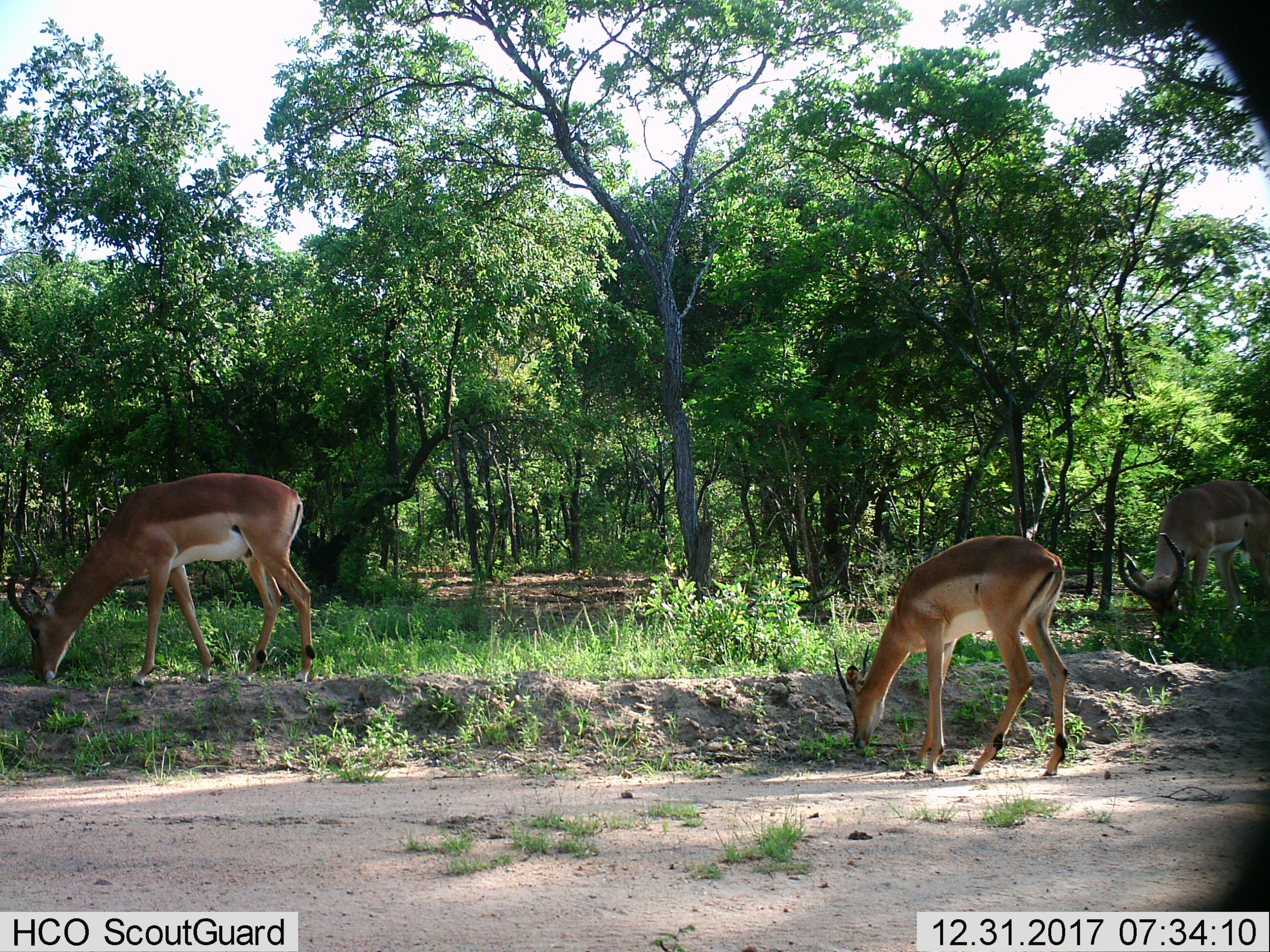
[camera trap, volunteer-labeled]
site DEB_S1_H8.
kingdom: Animalia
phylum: Chordata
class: Mammalia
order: Artiodactyla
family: Bovidae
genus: Aepyceros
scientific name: Aepyceros melampus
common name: impala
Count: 3.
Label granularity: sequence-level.